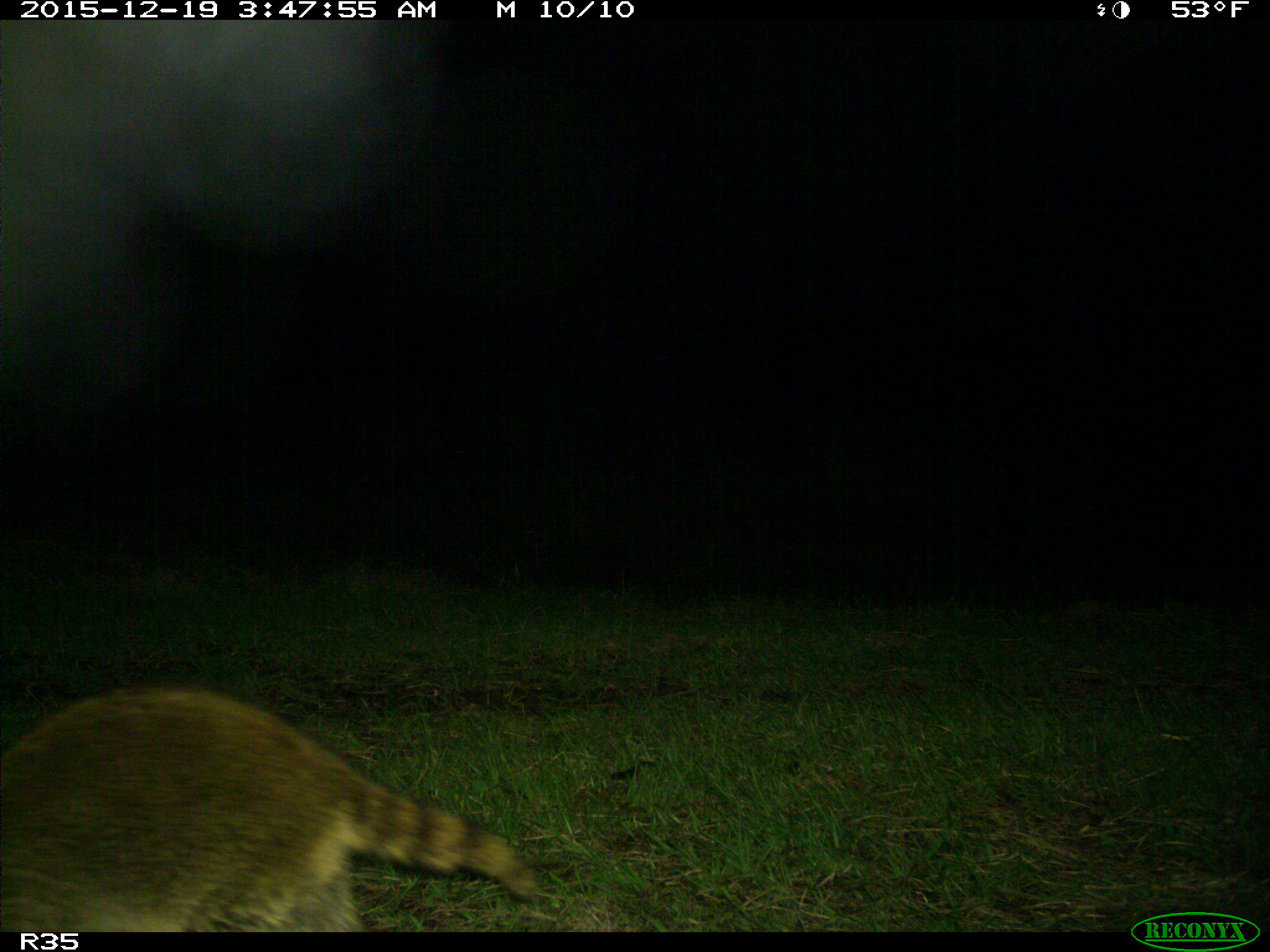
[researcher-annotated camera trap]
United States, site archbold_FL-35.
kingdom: Animalia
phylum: Chordata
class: Mammalia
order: Carnivora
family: Procyonidae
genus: Procyon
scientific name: Procyon lotor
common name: common raccoon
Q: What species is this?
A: Procyon lotor (common raccoon).